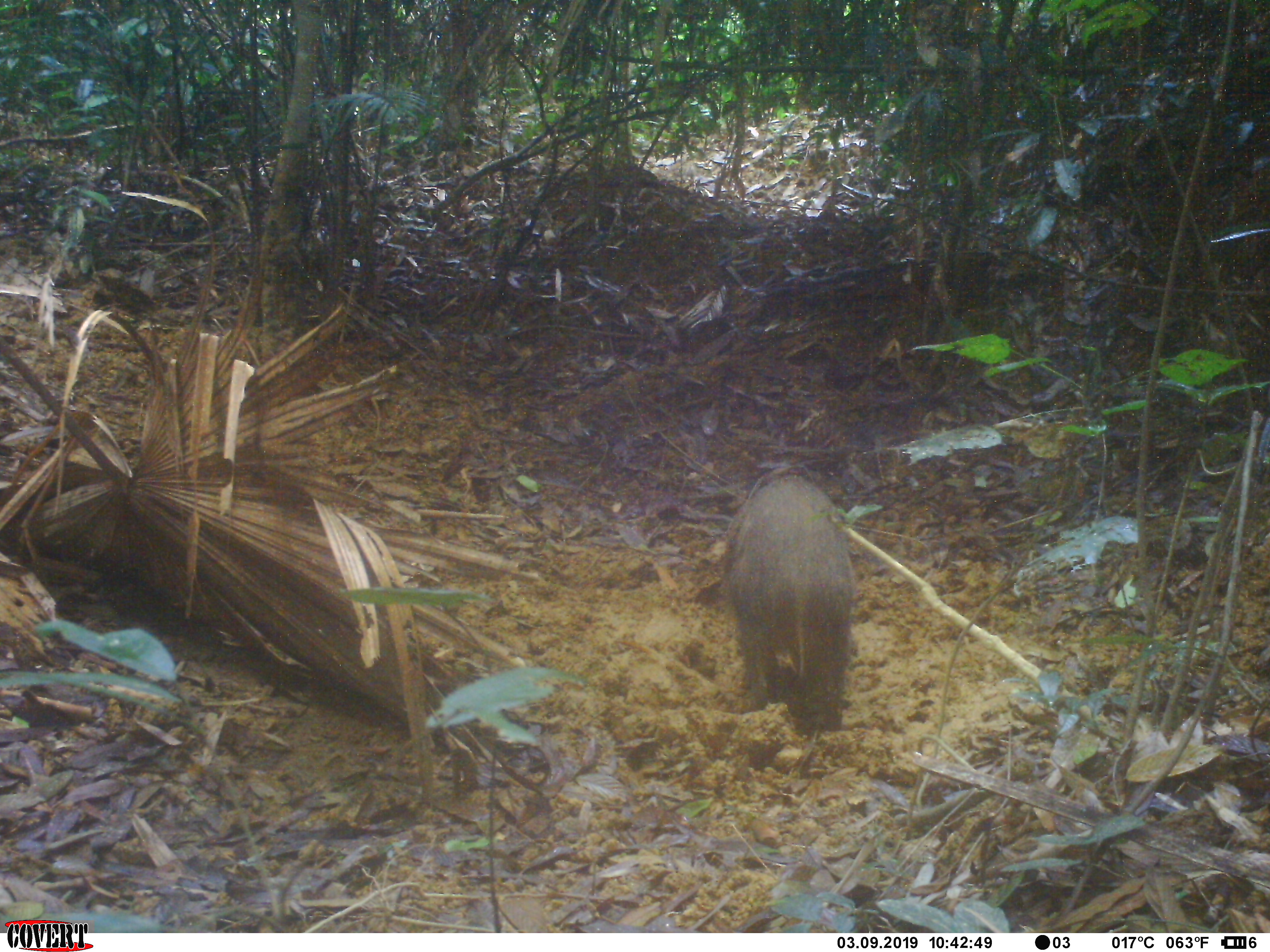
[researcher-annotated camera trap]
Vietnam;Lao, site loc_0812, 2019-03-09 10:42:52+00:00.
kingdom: Animalia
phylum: Chordata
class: Mammalia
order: Artiodactyla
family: Suidae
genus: Sus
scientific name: Sus scrofa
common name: eurasian wild pig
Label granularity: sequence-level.